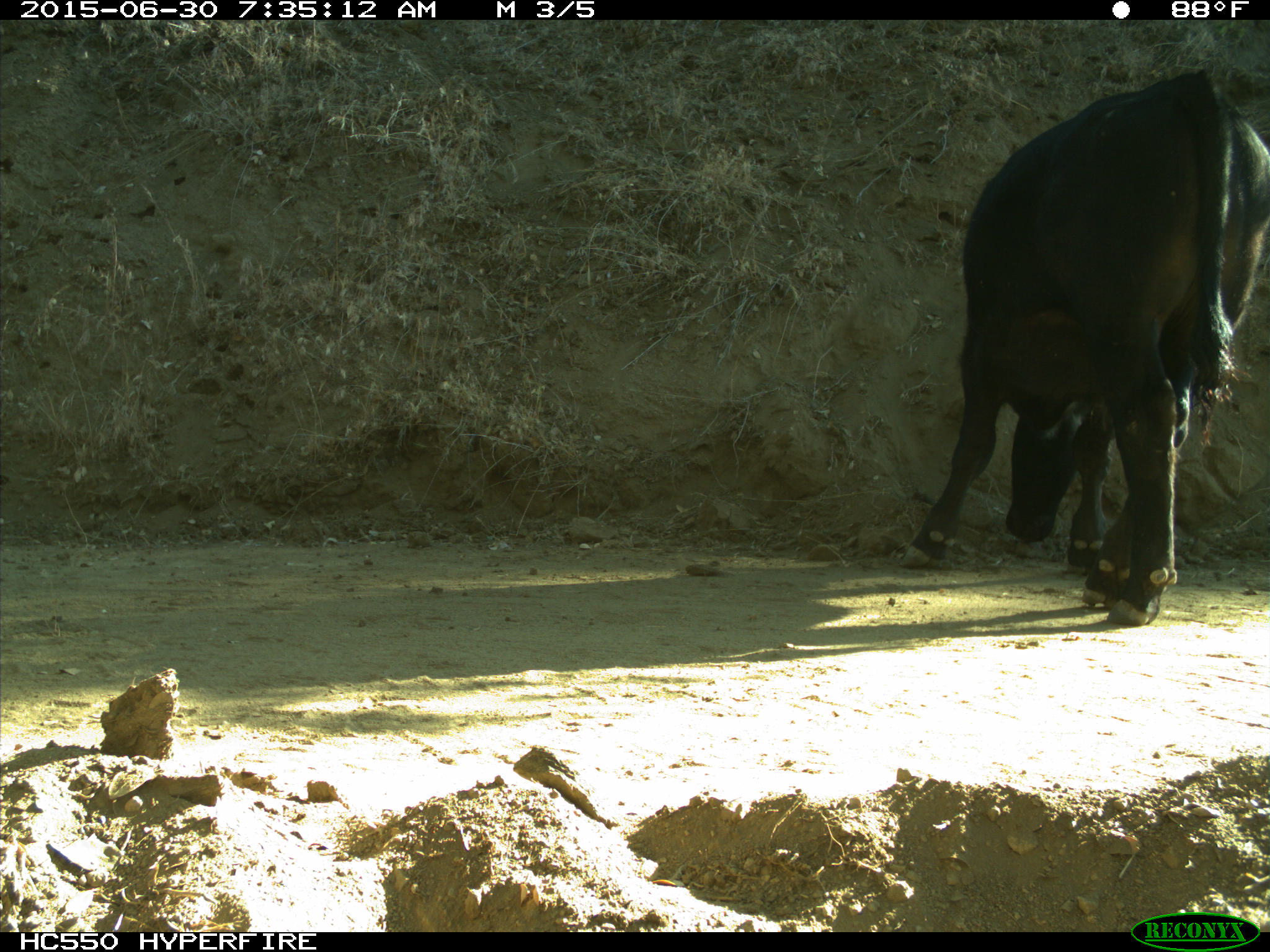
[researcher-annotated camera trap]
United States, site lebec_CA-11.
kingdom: Animalia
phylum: Chordata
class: Mammalia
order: Artiodactyla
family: Bovidae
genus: Bos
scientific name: Bos taurus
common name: domestic cow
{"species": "Bos taurus (domestic cow)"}